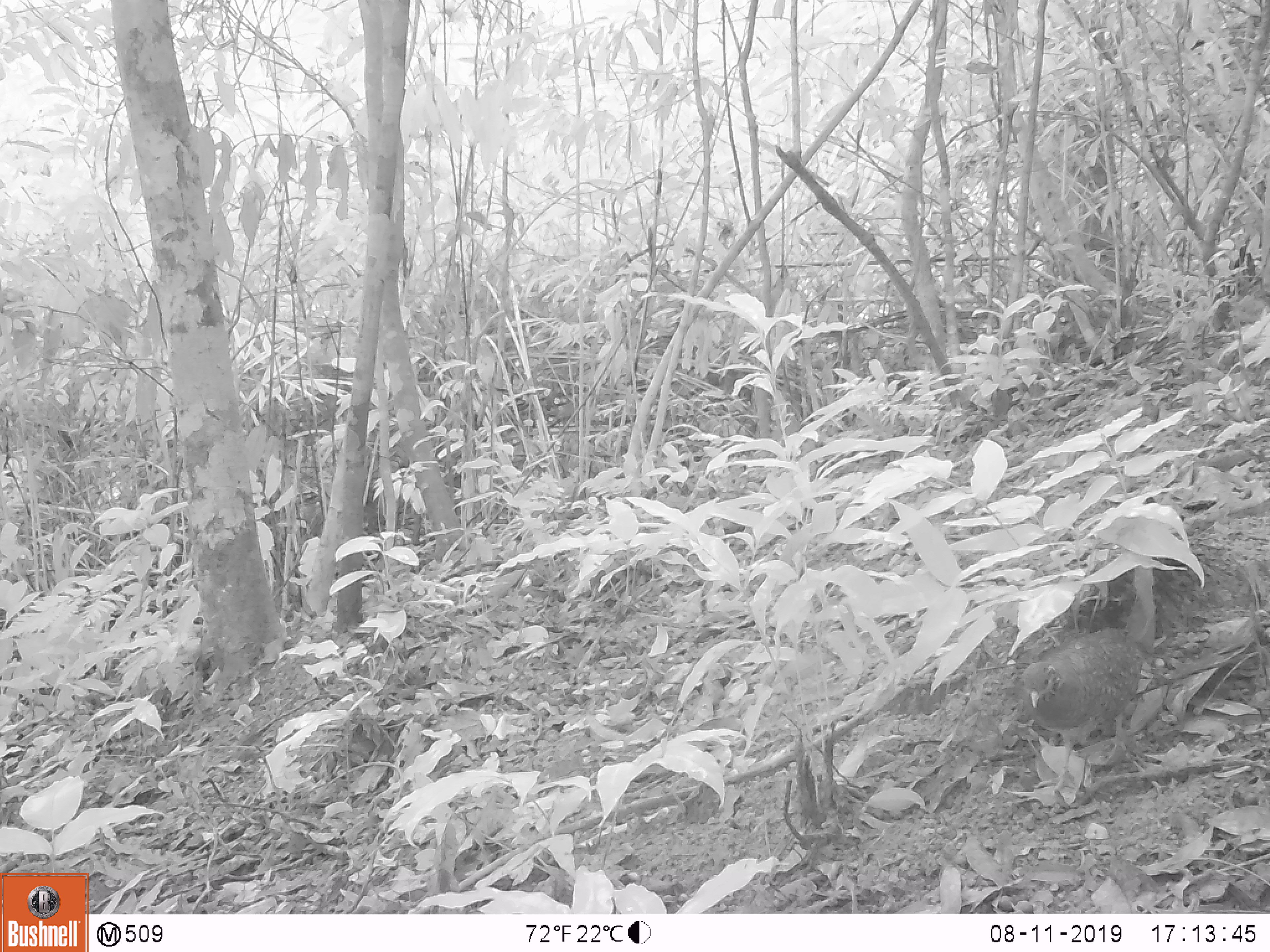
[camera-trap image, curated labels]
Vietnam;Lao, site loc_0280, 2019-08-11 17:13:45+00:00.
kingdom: Animalia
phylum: Chordata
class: Aves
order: Galliformes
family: Phasianidae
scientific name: Phasianidae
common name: partridge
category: unidentified partridge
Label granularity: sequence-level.